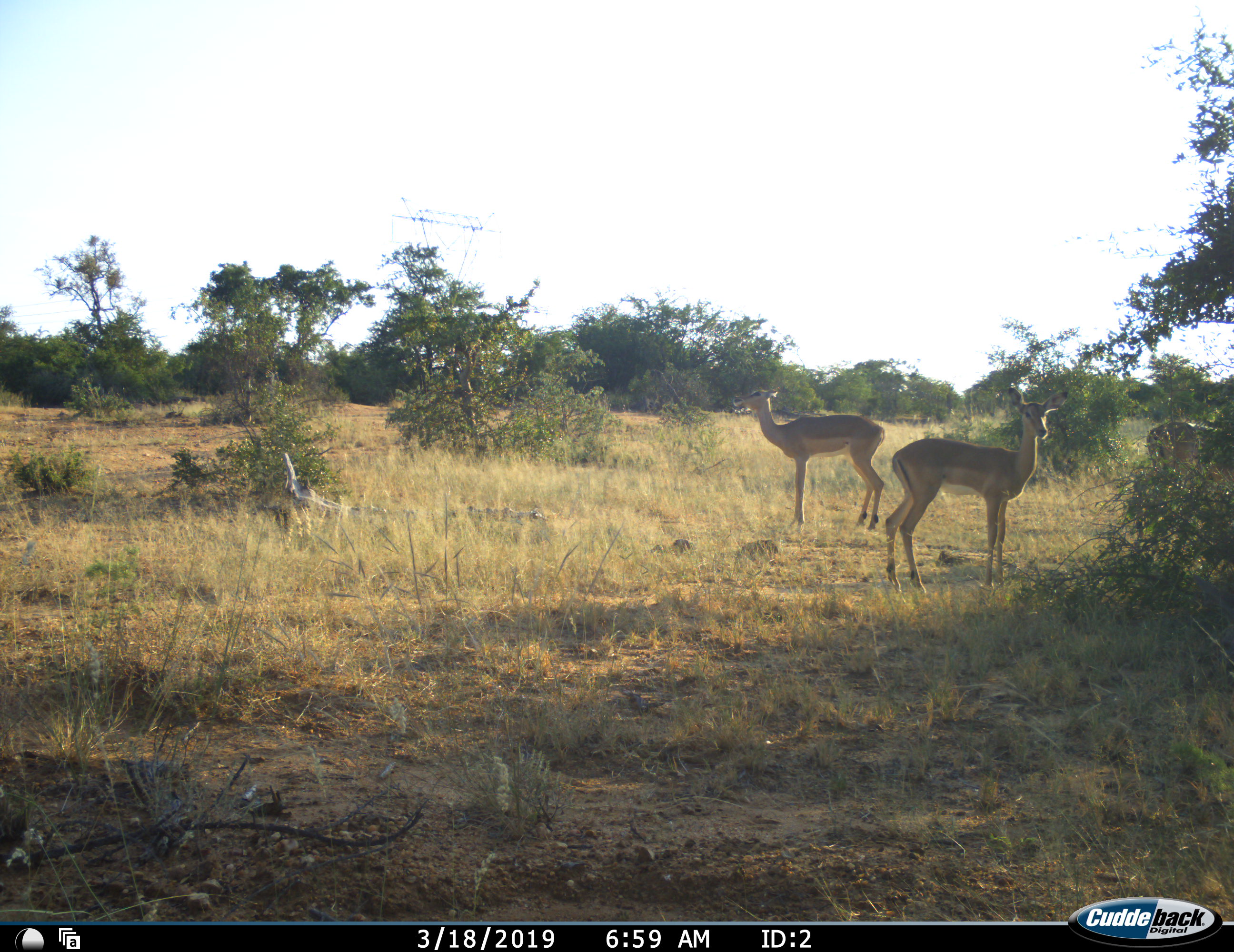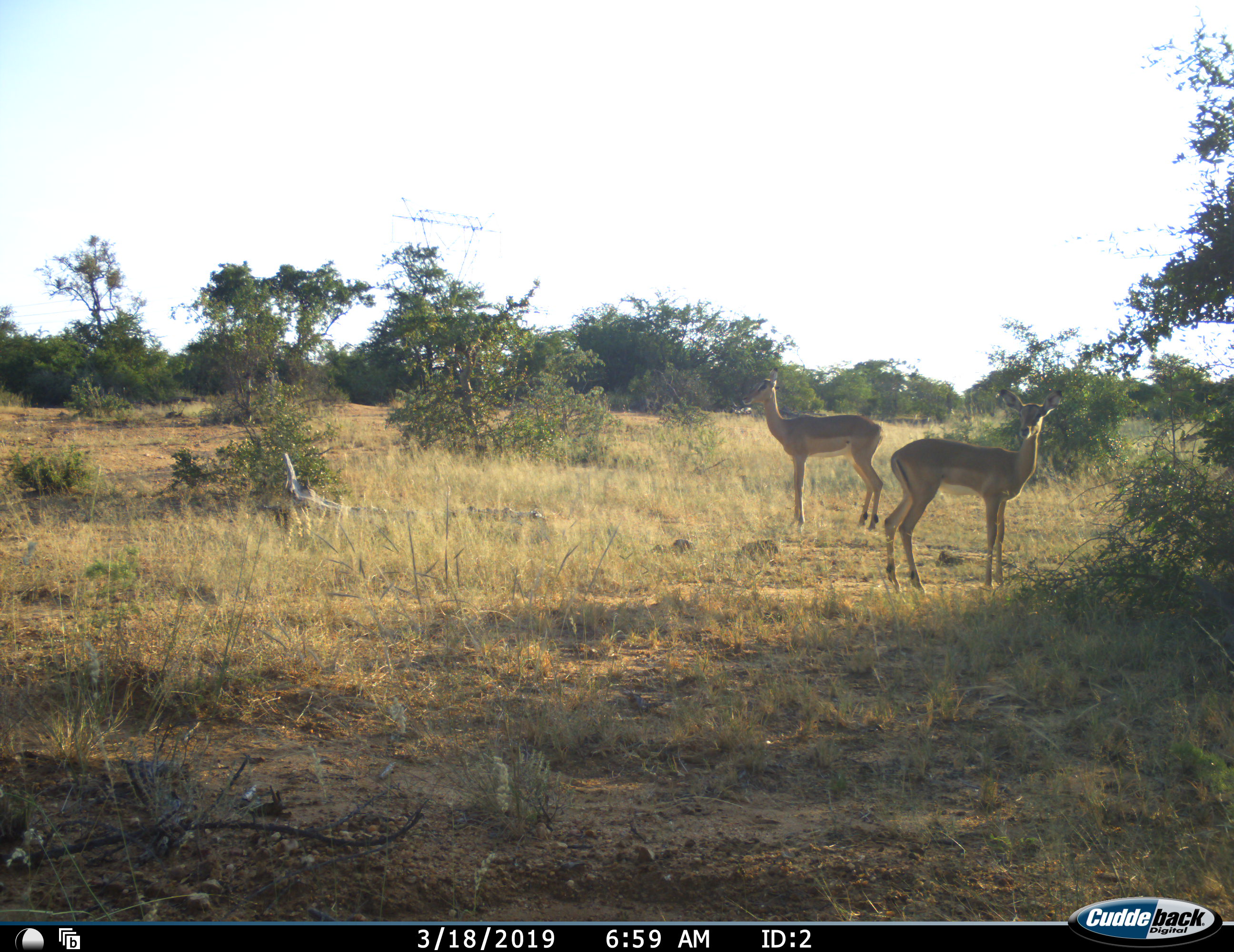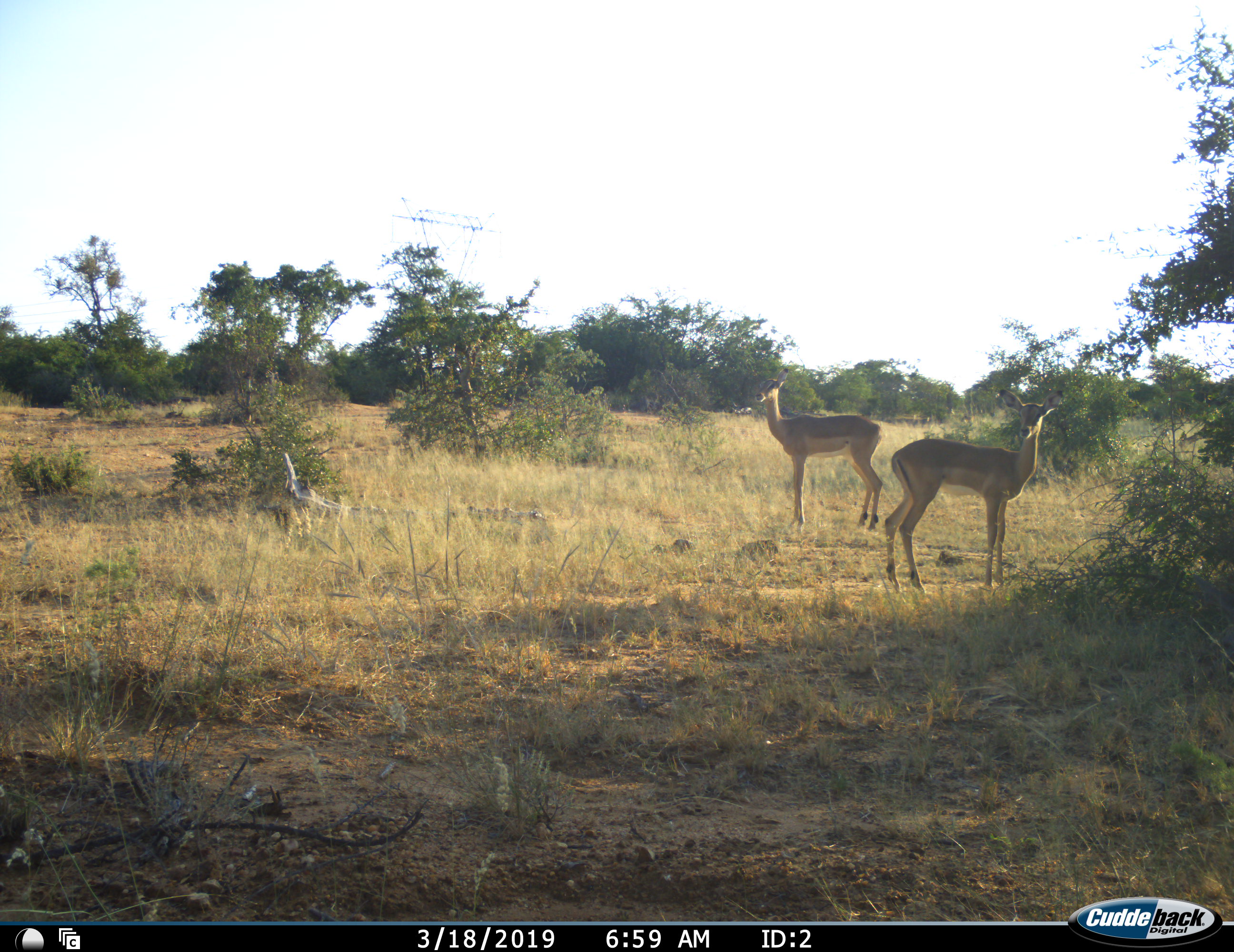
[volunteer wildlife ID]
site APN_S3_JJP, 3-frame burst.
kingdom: Animalia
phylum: Chordata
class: Mammalia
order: Artiodactyla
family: Bovidae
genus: Aepyceros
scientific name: Aepyceros melampus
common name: impala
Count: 3.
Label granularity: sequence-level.